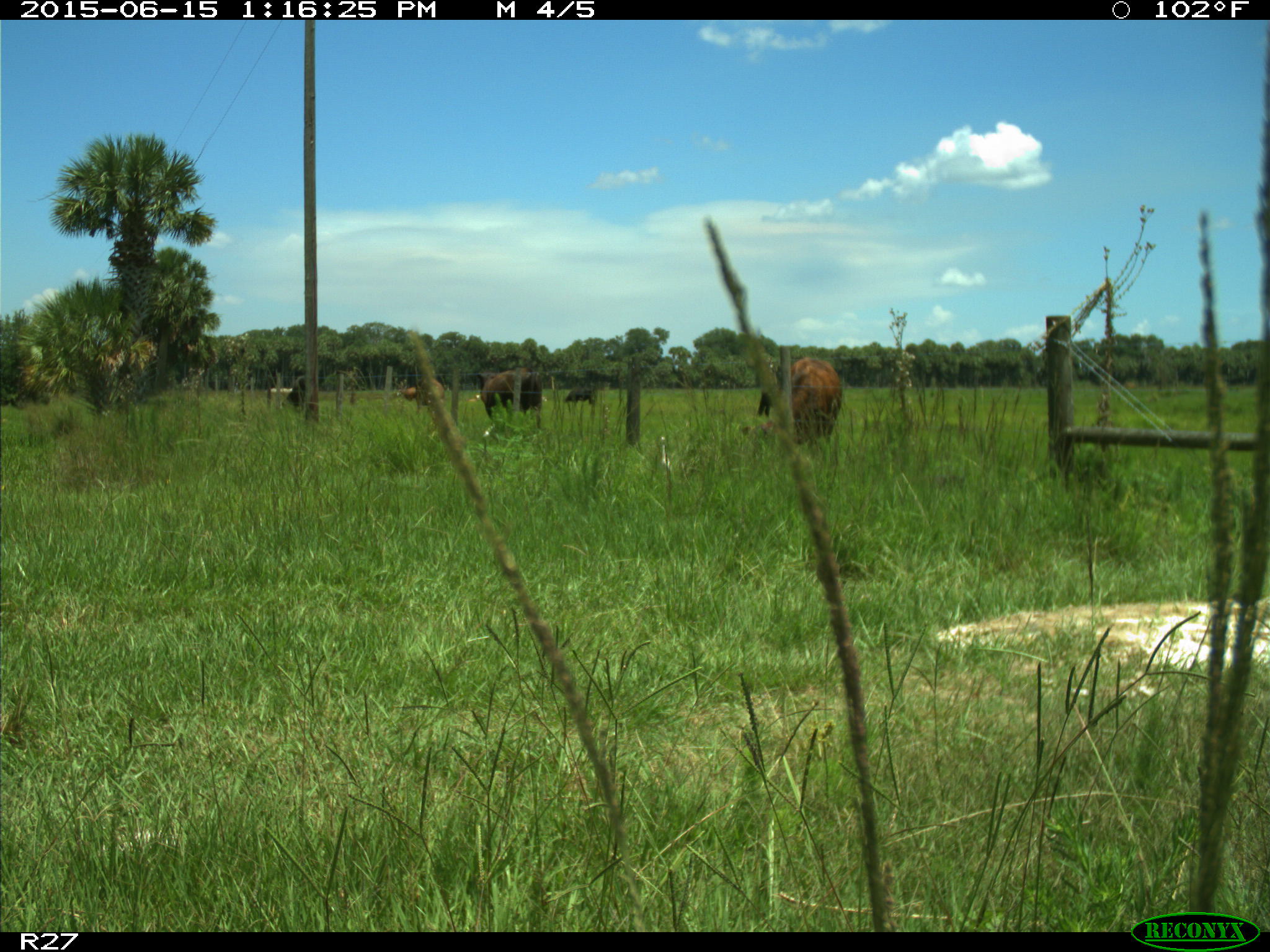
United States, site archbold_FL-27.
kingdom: Animalia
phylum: Chordata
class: Mammalia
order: Artiodactyla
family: Bovidae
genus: Bos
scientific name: Bos taurus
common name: domestic cow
Bos taurus (domestic cow).